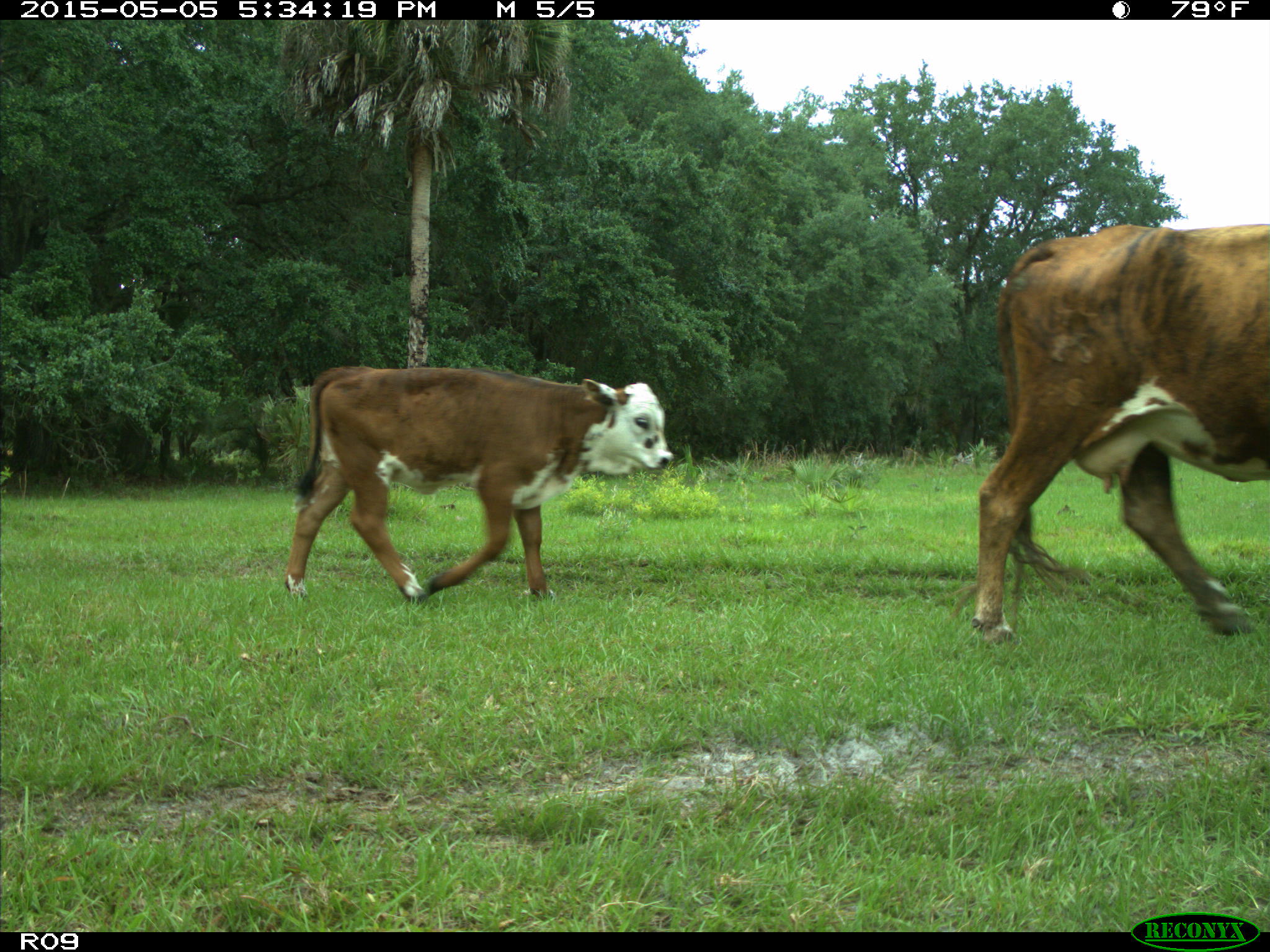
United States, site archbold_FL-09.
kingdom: Animalia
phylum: Chordata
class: Mammalia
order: Artiodactyla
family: Bovidae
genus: Bos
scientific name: Bos taurus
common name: domestic cow